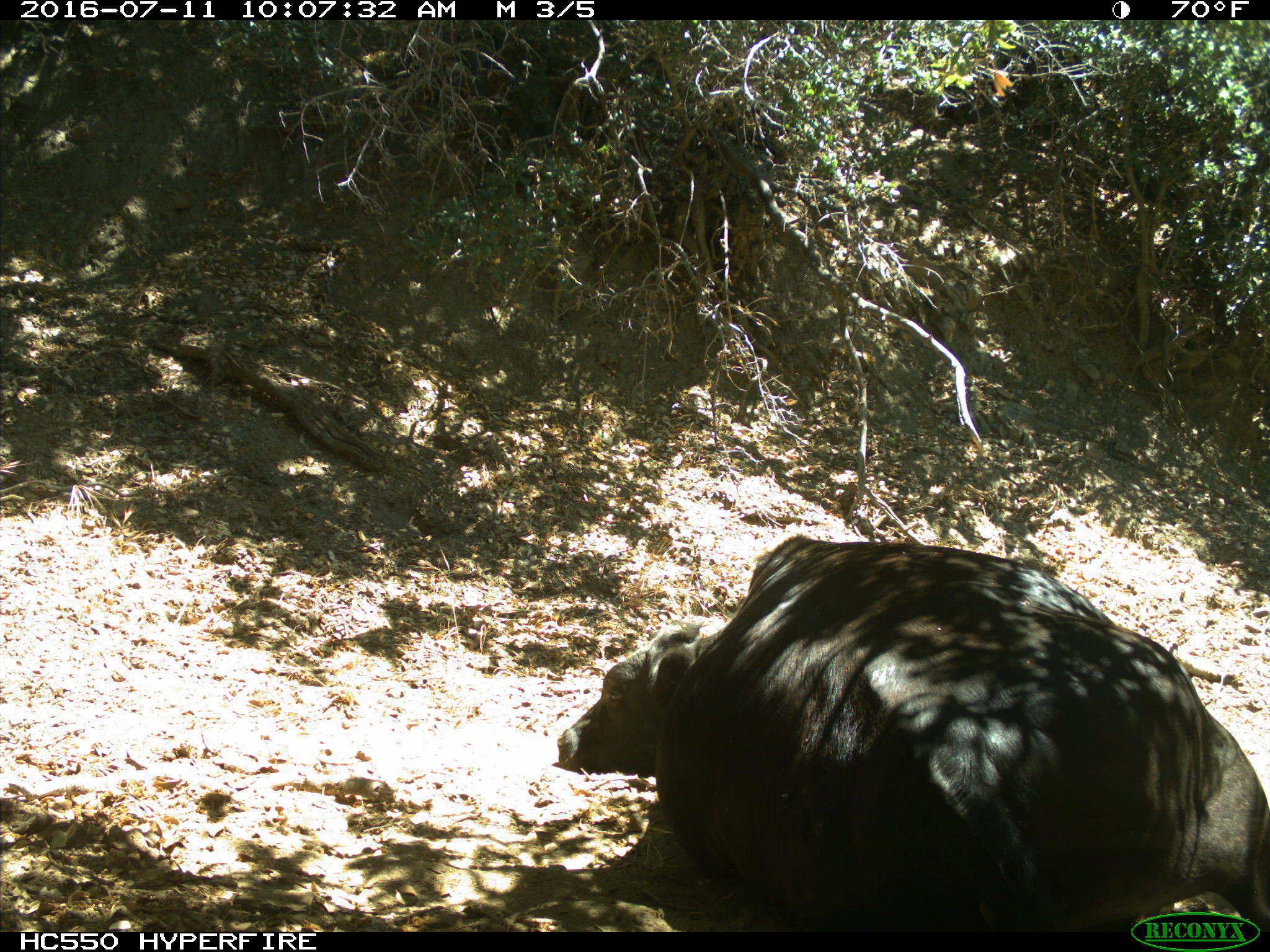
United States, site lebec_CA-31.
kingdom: Animalia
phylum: Chordata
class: Mammalia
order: Artiodactyla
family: Bovidae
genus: Bos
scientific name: Bos taurus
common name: domestic cow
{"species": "Bos taurus (domestic cow)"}